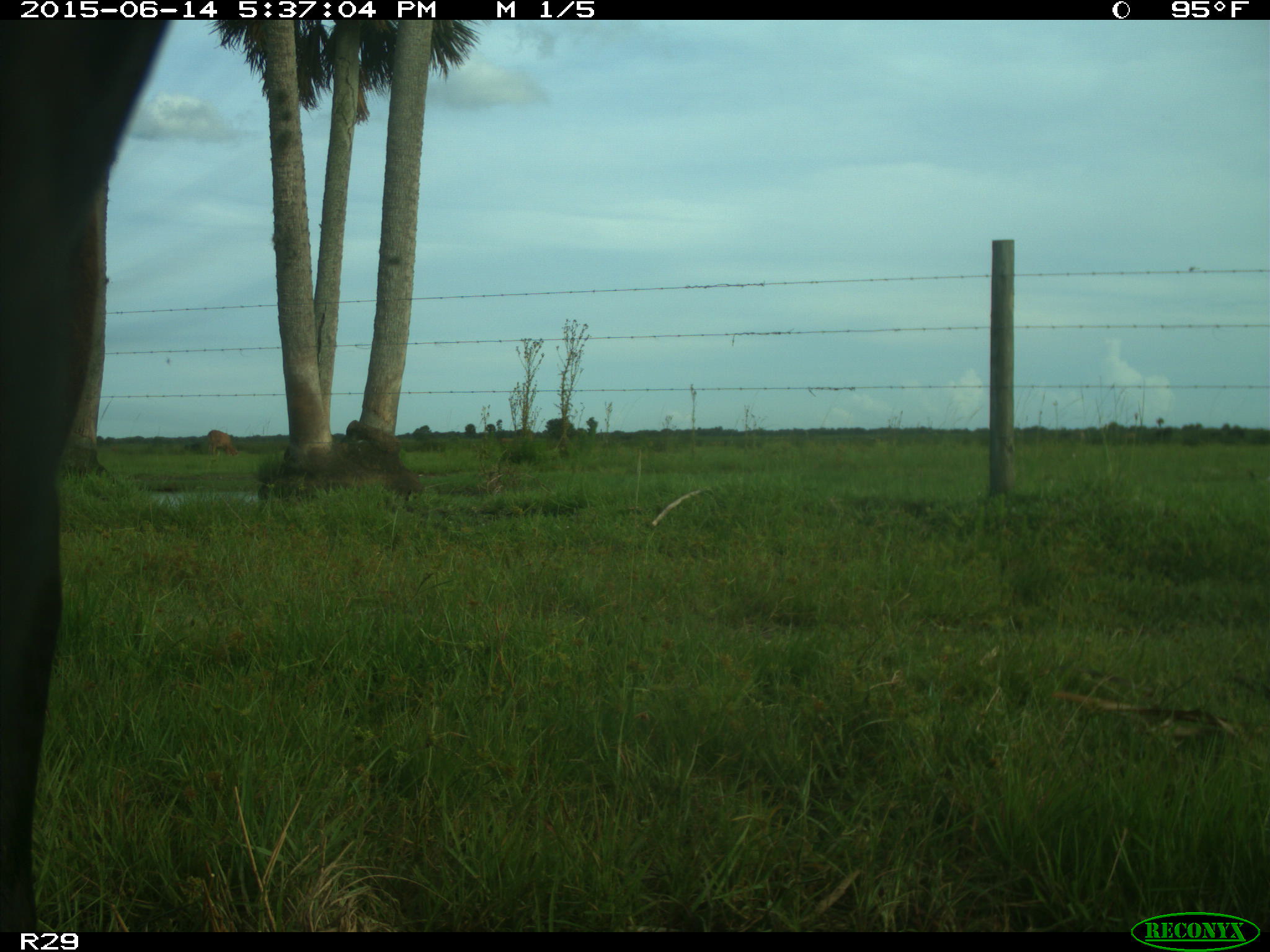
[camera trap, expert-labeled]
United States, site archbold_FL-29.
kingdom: Animalia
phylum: Chordata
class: Mammalia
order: Artiodactyla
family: Bovidae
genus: Bos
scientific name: Bos taurus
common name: domestic cow